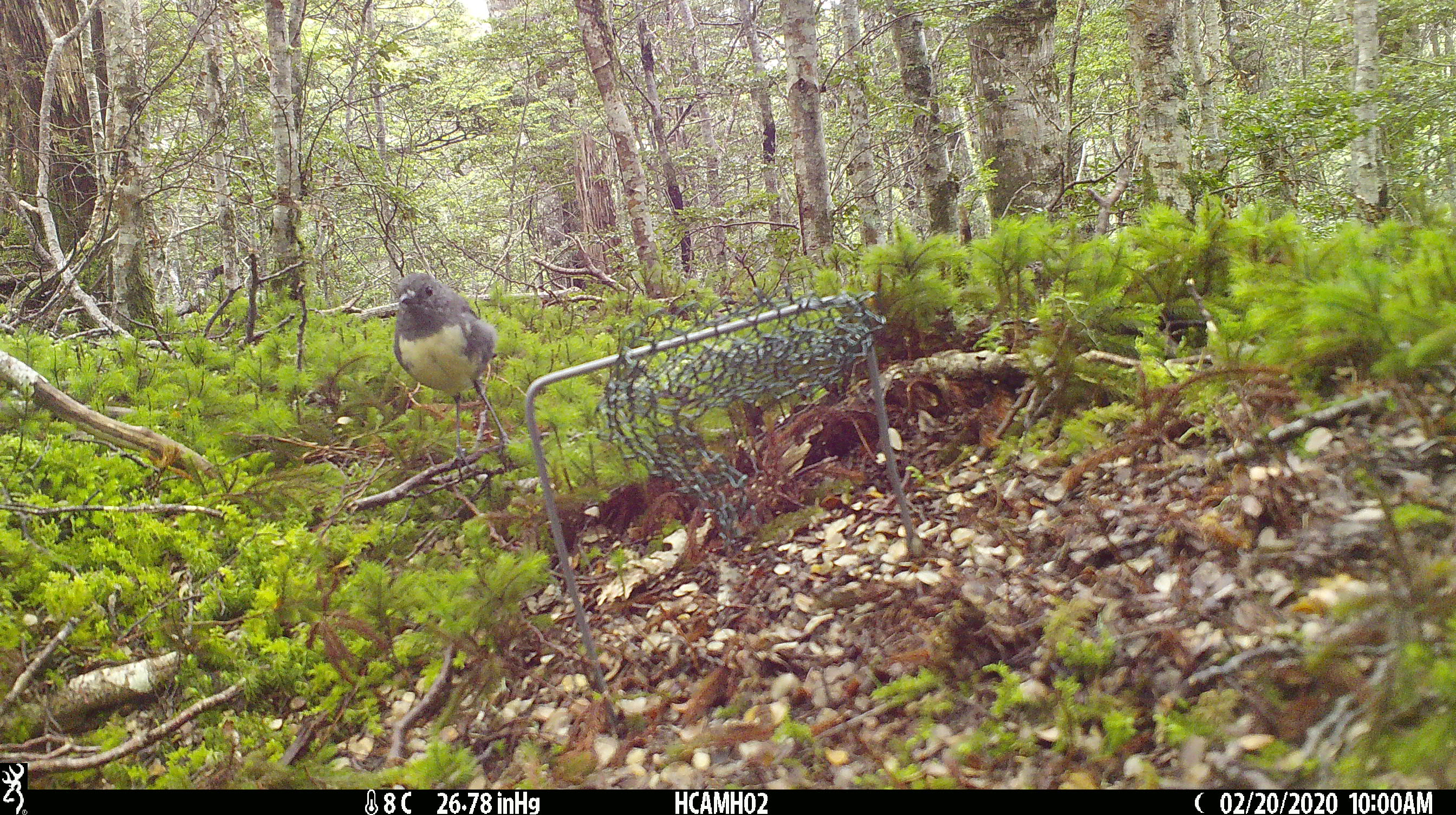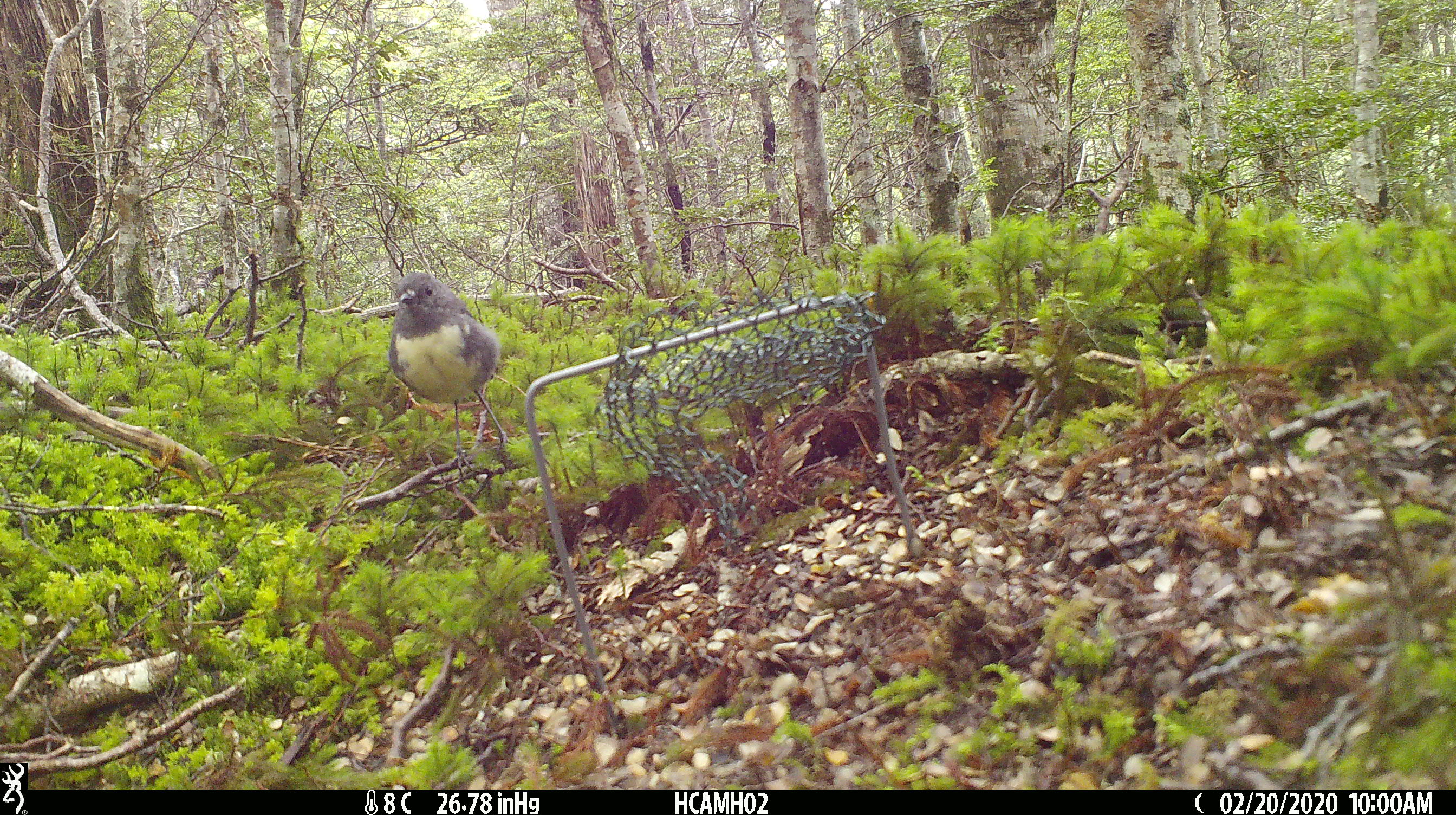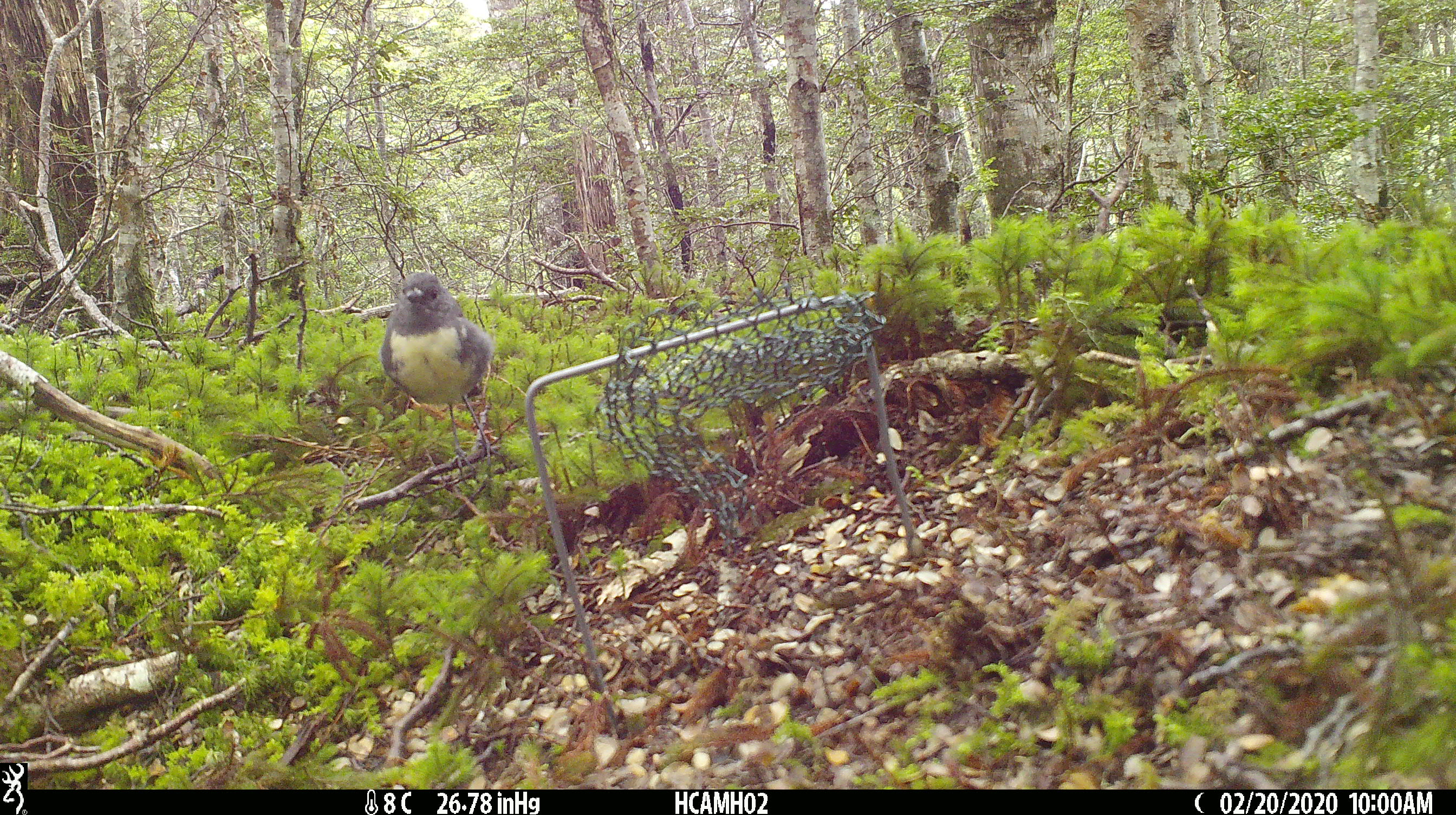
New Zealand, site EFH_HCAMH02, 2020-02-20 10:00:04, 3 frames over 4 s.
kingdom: Animalia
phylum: Chordata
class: Aves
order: Passeriformes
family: Petroicidae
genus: Petroica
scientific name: Petroica australis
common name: new zealand robin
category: robin